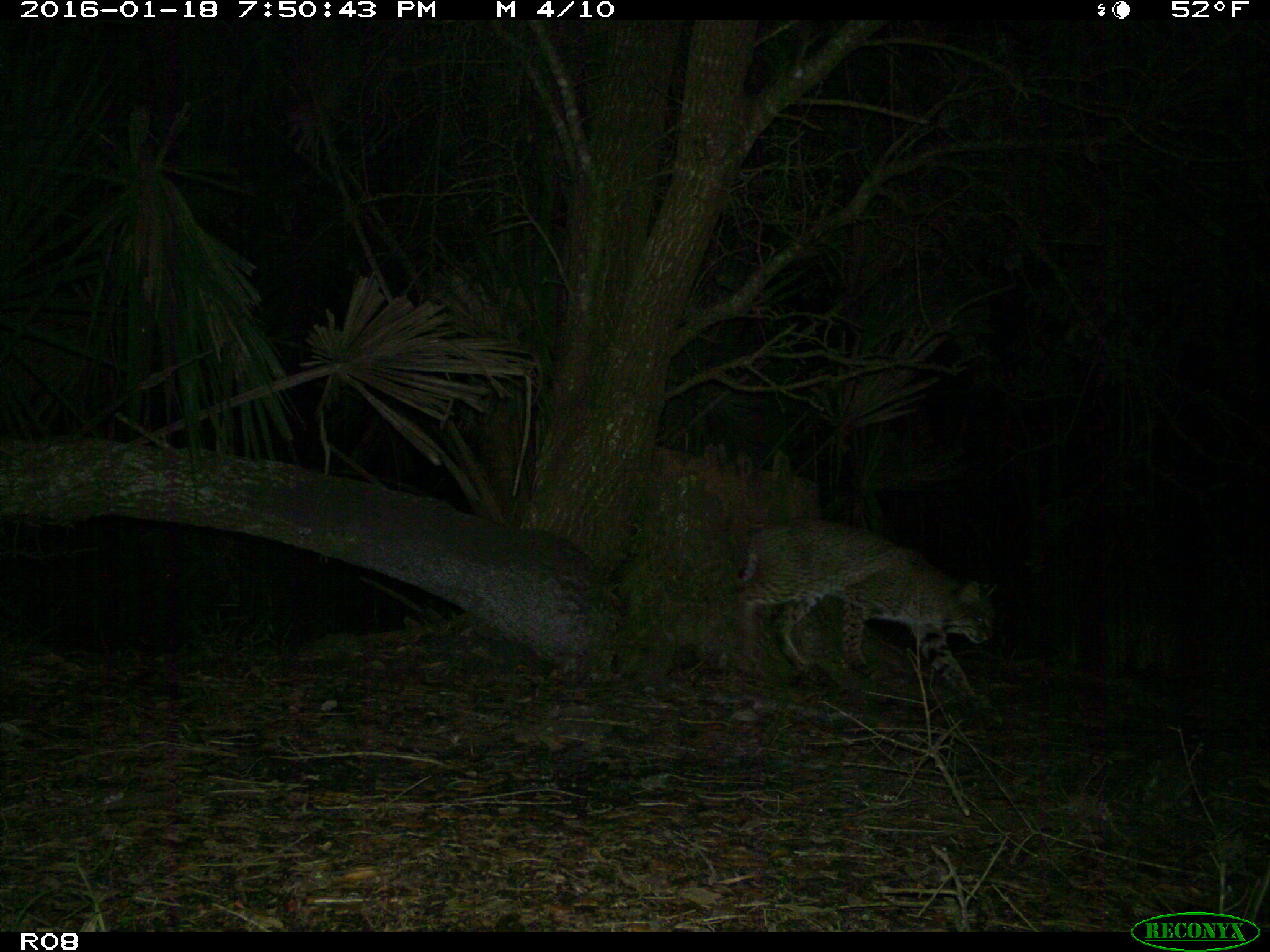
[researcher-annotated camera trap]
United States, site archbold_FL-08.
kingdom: Animalia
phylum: Chordata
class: Mammalia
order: Carnivora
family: Felidae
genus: Lynx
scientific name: Lynx rufus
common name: bobcat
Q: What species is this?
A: Lynx rufus (bobcat).